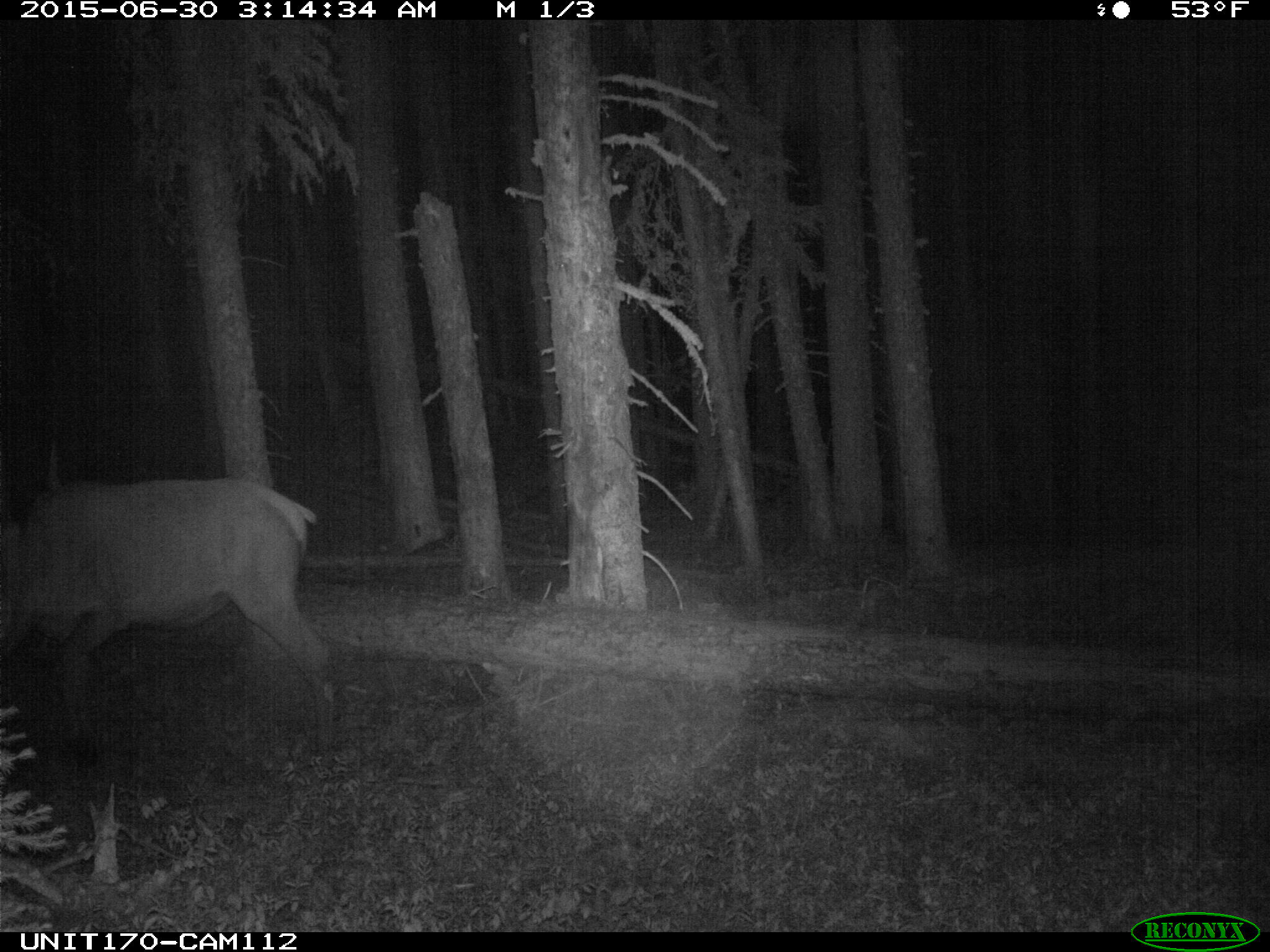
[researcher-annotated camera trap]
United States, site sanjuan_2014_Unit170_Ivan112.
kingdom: Animalia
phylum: Chordata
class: Mammalia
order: Artiodactyla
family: Cervidae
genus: Cervus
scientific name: Cervus elaphus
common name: red deer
Cervus elaphus (red deer).